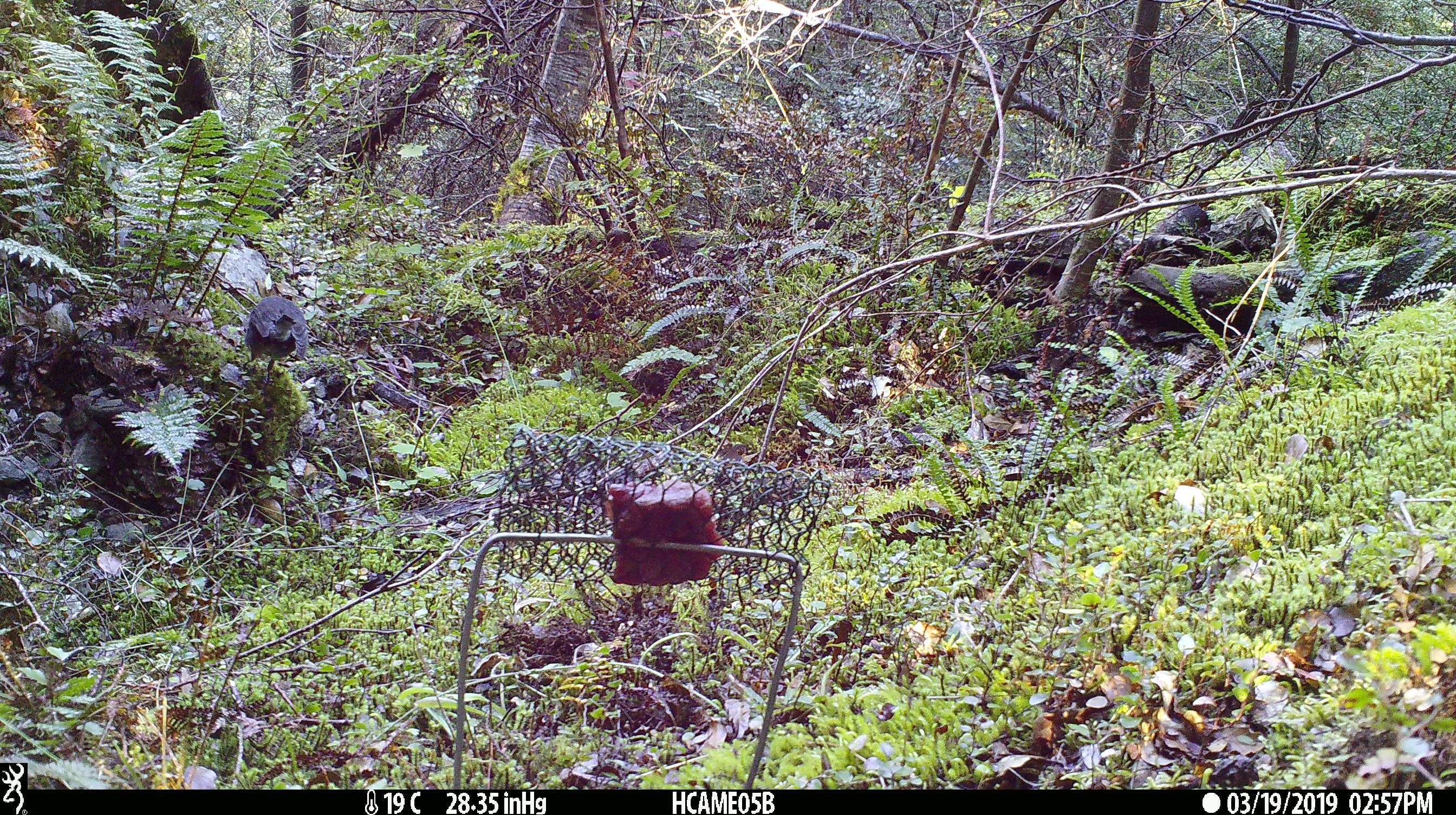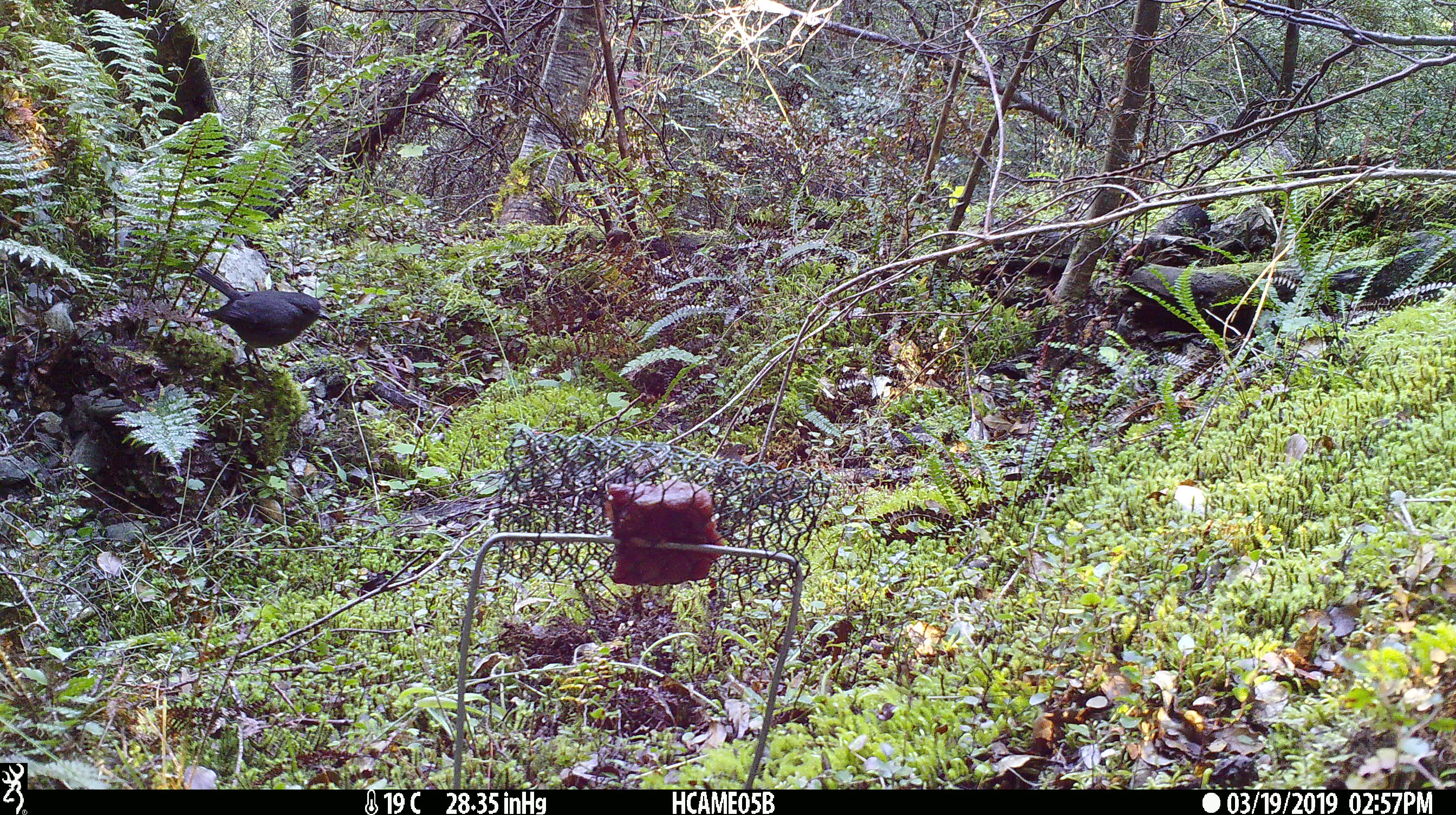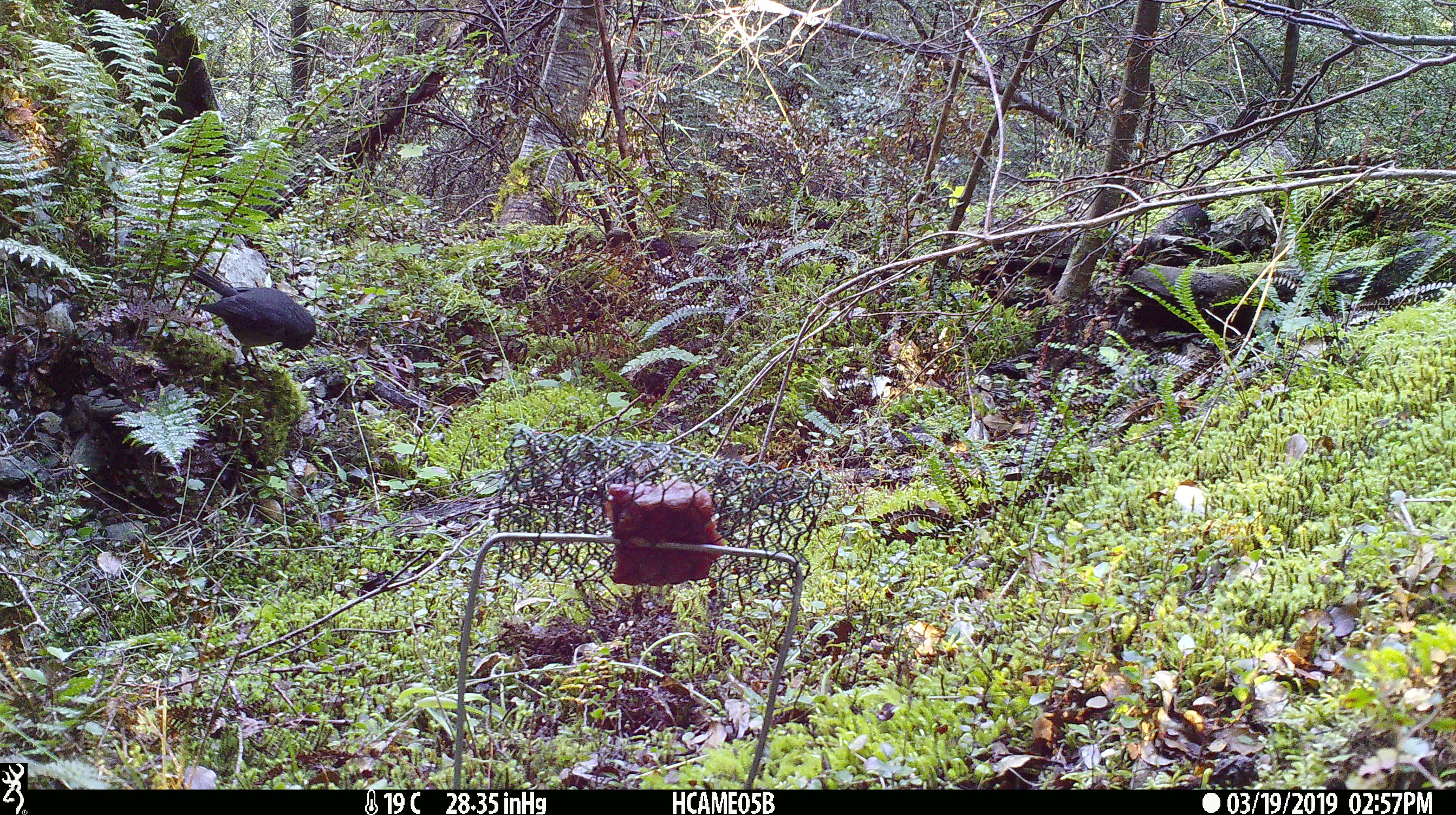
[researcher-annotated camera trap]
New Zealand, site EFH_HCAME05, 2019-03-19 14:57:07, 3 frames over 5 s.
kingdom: Animalia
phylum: Chordata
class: Aves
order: Passeriformes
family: Petroicidae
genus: Petroica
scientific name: Petroica australis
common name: new zealand robin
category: robin